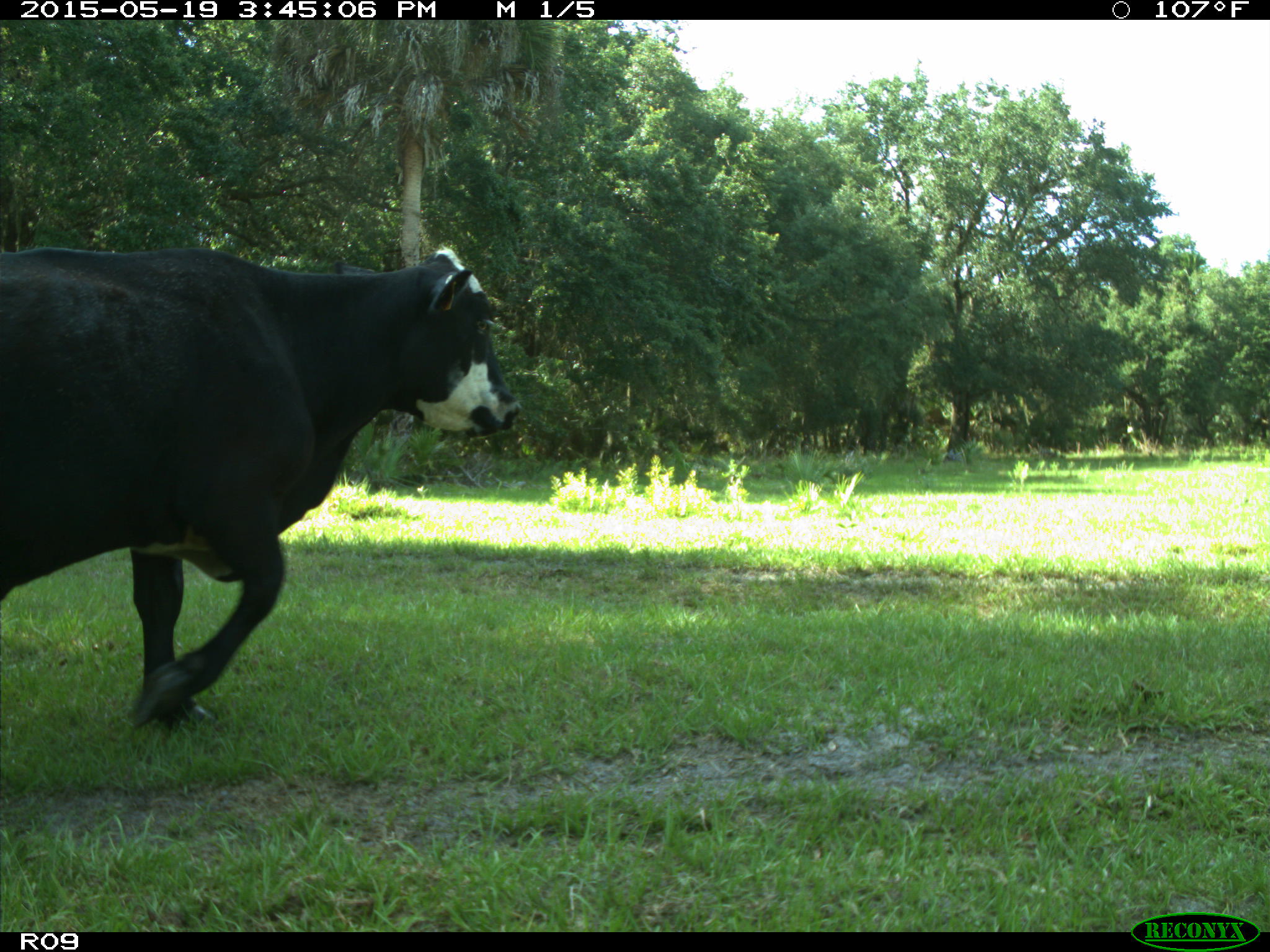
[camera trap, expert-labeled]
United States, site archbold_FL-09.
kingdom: Animalia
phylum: Chordata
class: Mammalia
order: Artiodactyla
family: Bovidae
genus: Bos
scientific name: Bos taurus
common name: domestic cow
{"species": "Bos taurus (domestic cow)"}